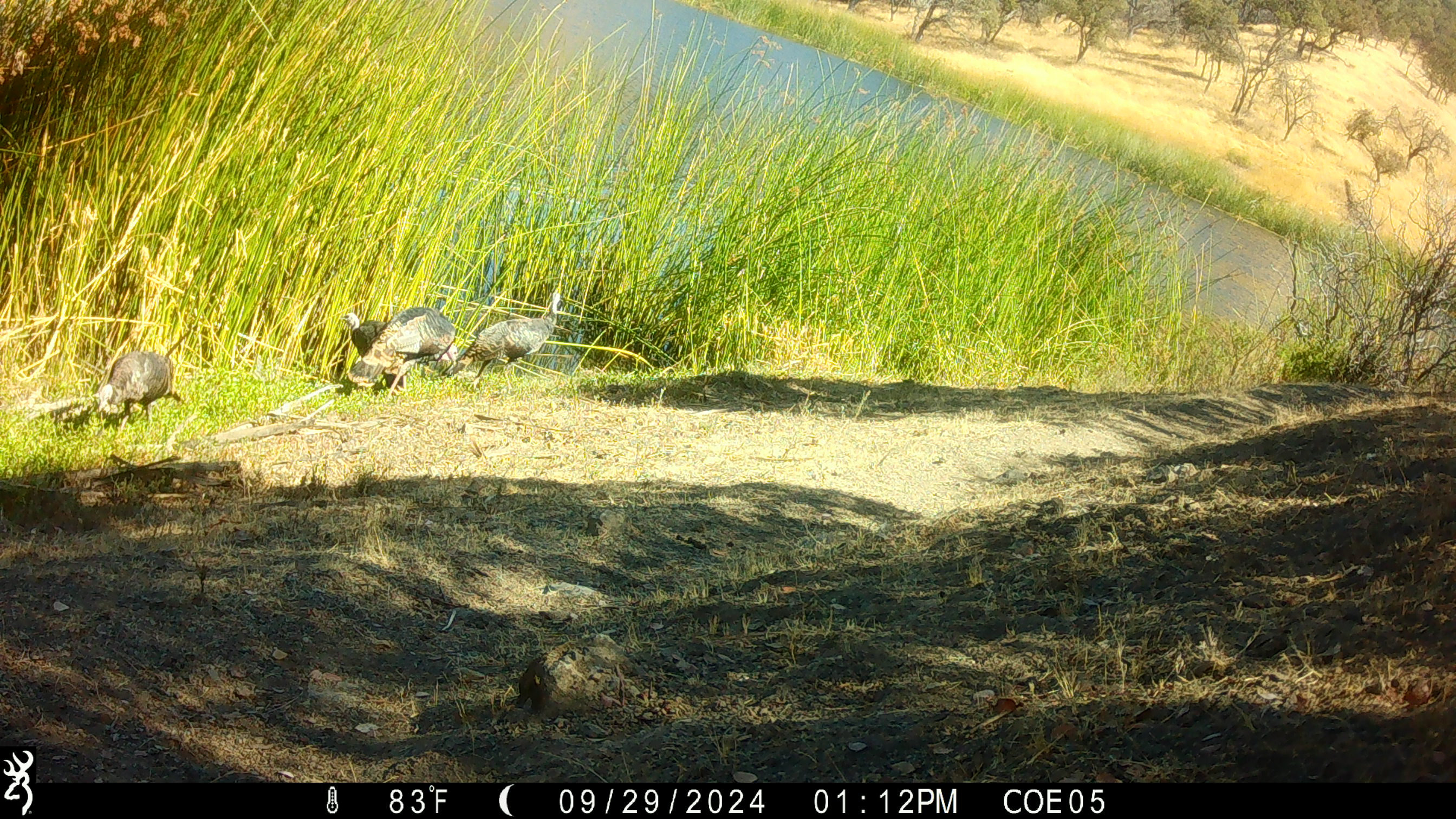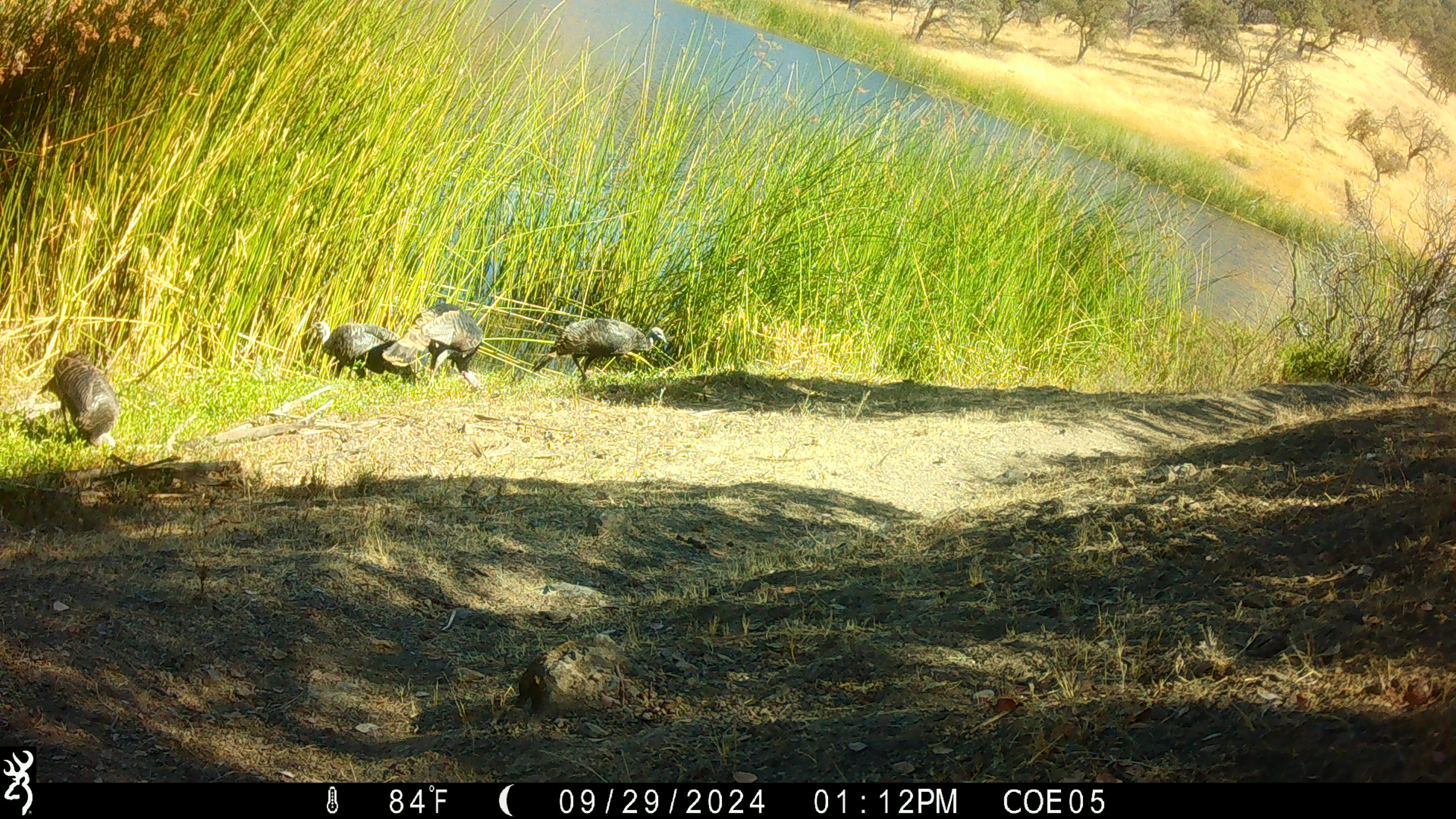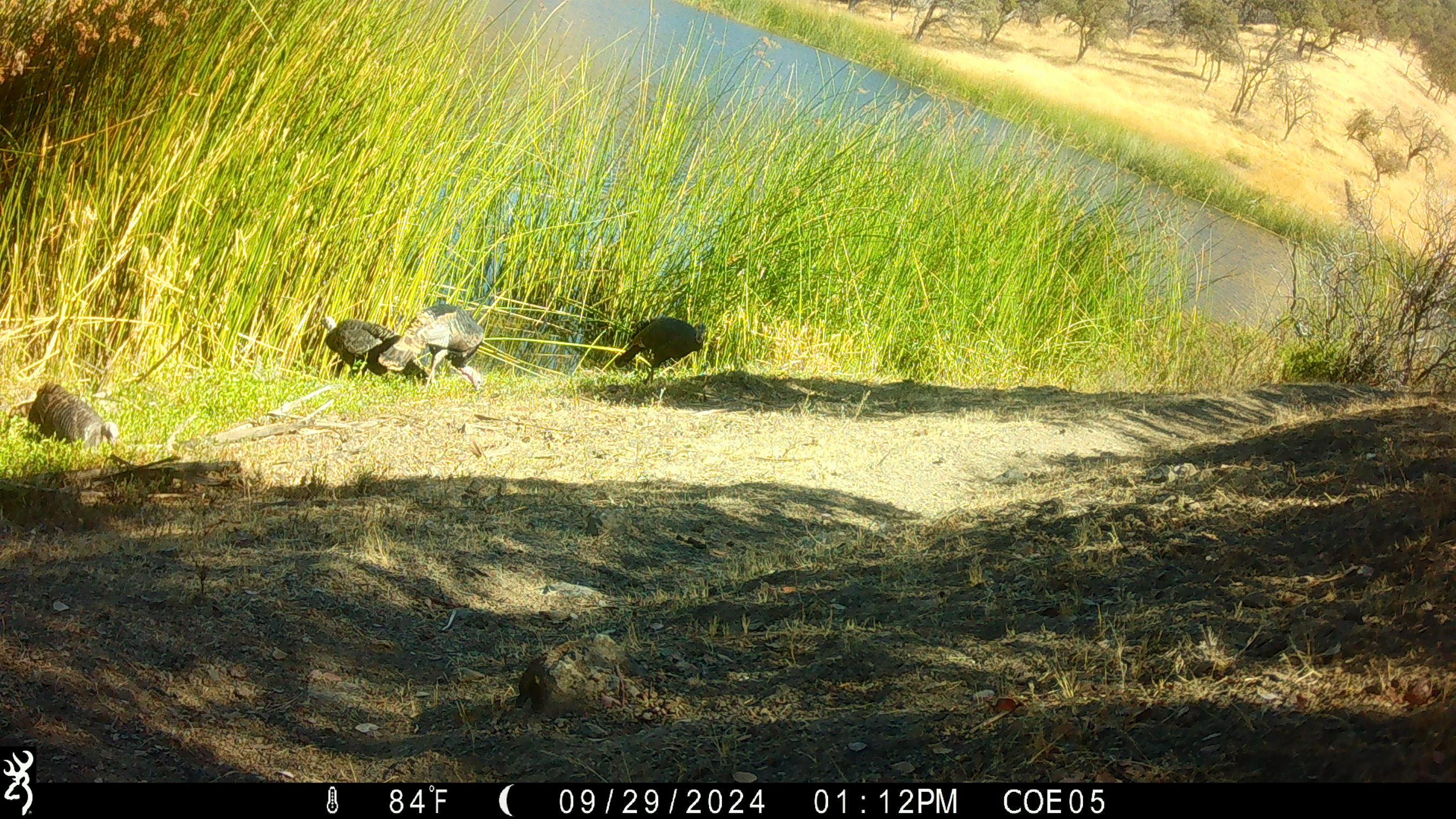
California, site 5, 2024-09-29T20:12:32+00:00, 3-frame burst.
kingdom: Animalia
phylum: Chordata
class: Aves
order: Galliformes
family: Phasianidae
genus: Meleagris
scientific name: Meleagris gallopavo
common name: turkey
Turkey (Meleagris gallopavo).